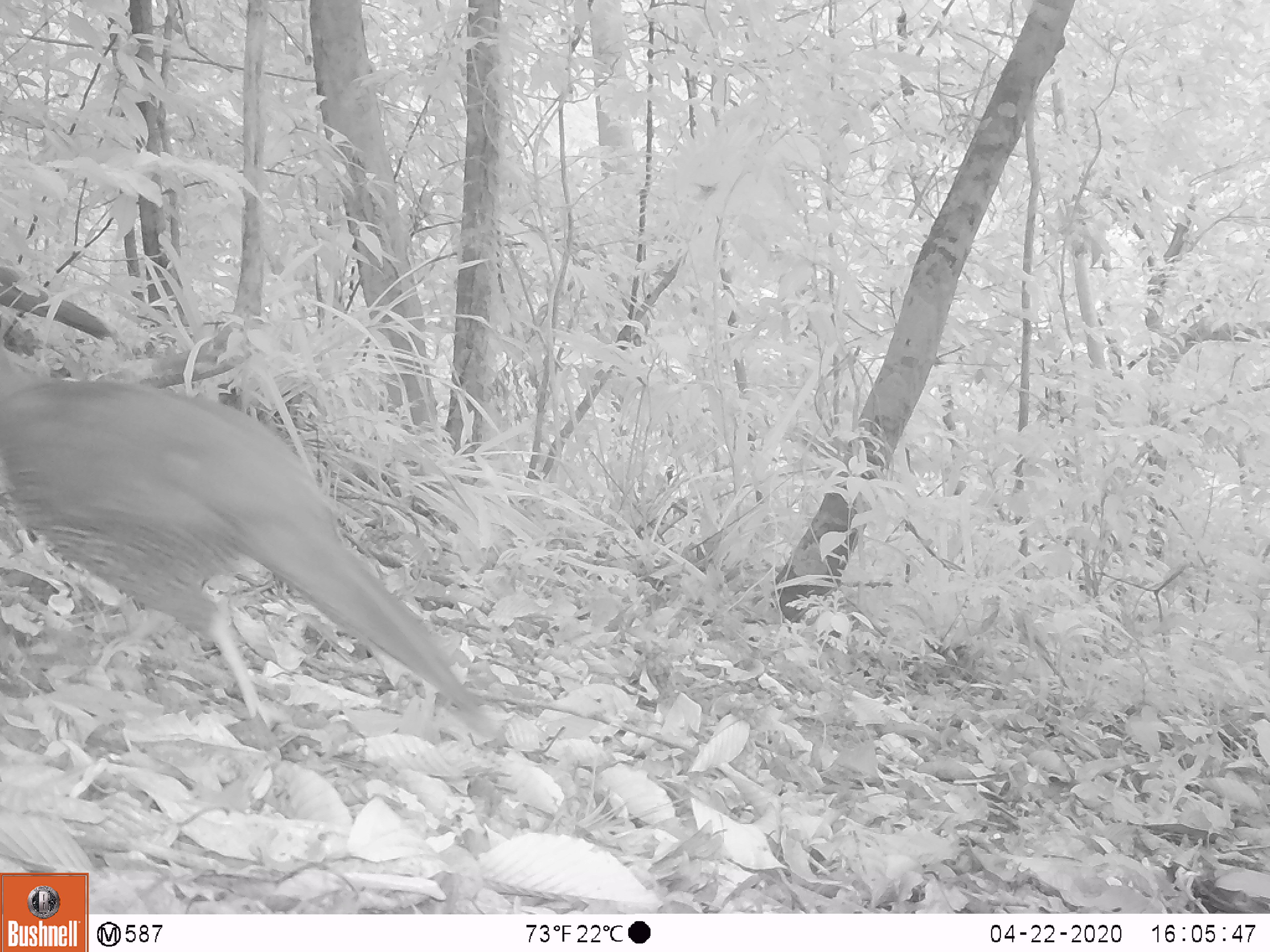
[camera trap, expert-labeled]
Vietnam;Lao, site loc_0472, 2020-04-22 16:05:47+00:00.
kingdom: Animalia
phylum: Chordata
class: Aves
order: Galliformes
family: Phasianidae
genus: Lophura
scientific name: Lophura nycthemera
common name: silver pheasant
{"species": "silver pheasant (Lophura nycthemera)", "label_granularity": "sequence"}